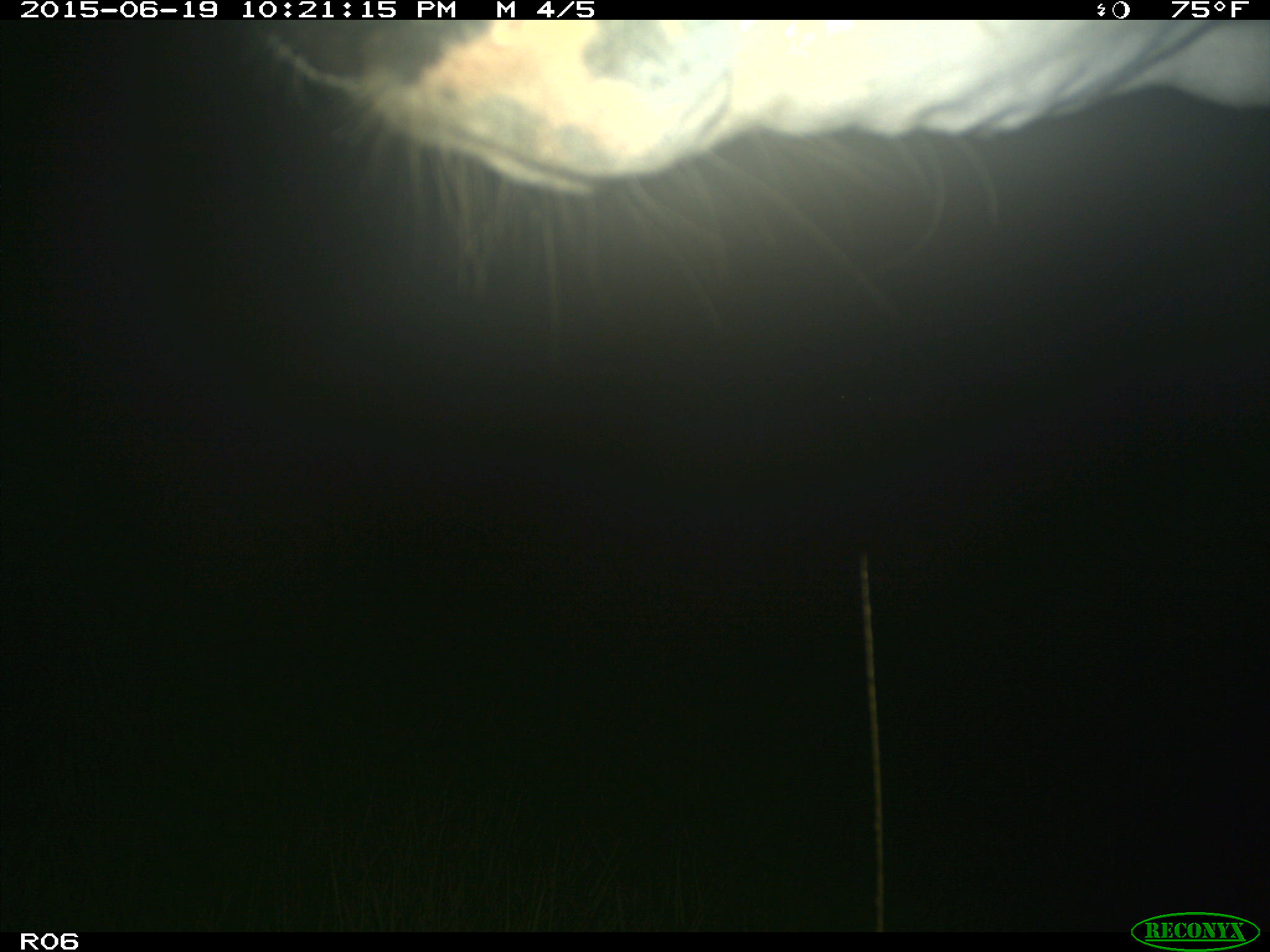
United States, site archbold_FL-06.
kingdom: Animalia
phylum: Chordata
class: Mammalia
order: Artiodactyla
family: Bovidae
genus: Bos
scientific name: Bos taurus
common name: domestic cow